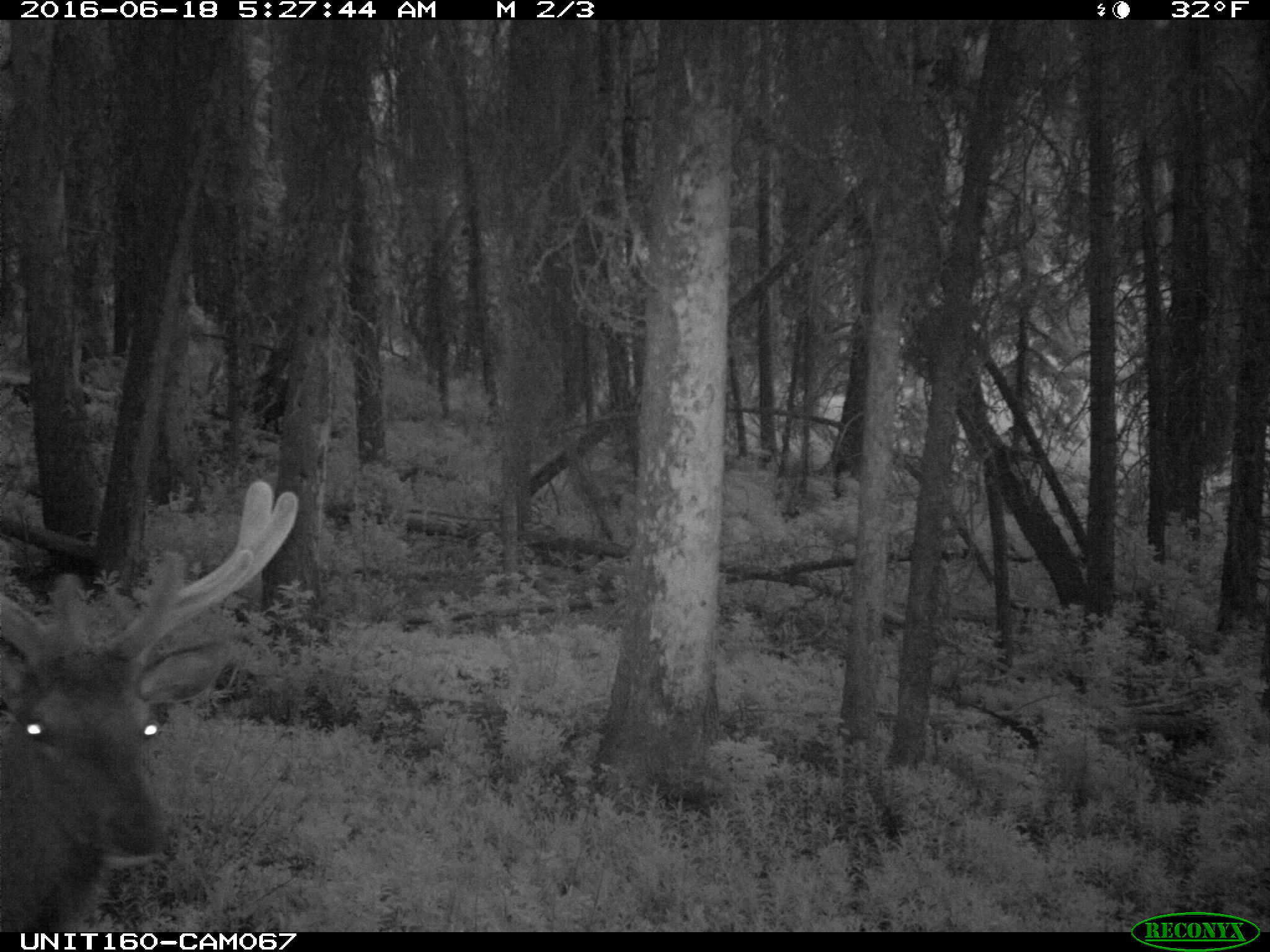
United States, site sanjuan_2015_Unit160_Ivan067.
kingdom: Animalia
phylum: Chordata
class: Mammalia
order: Artiodactyla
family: Cervidae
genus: Cervus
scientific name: Cervus elaphus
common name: red deer